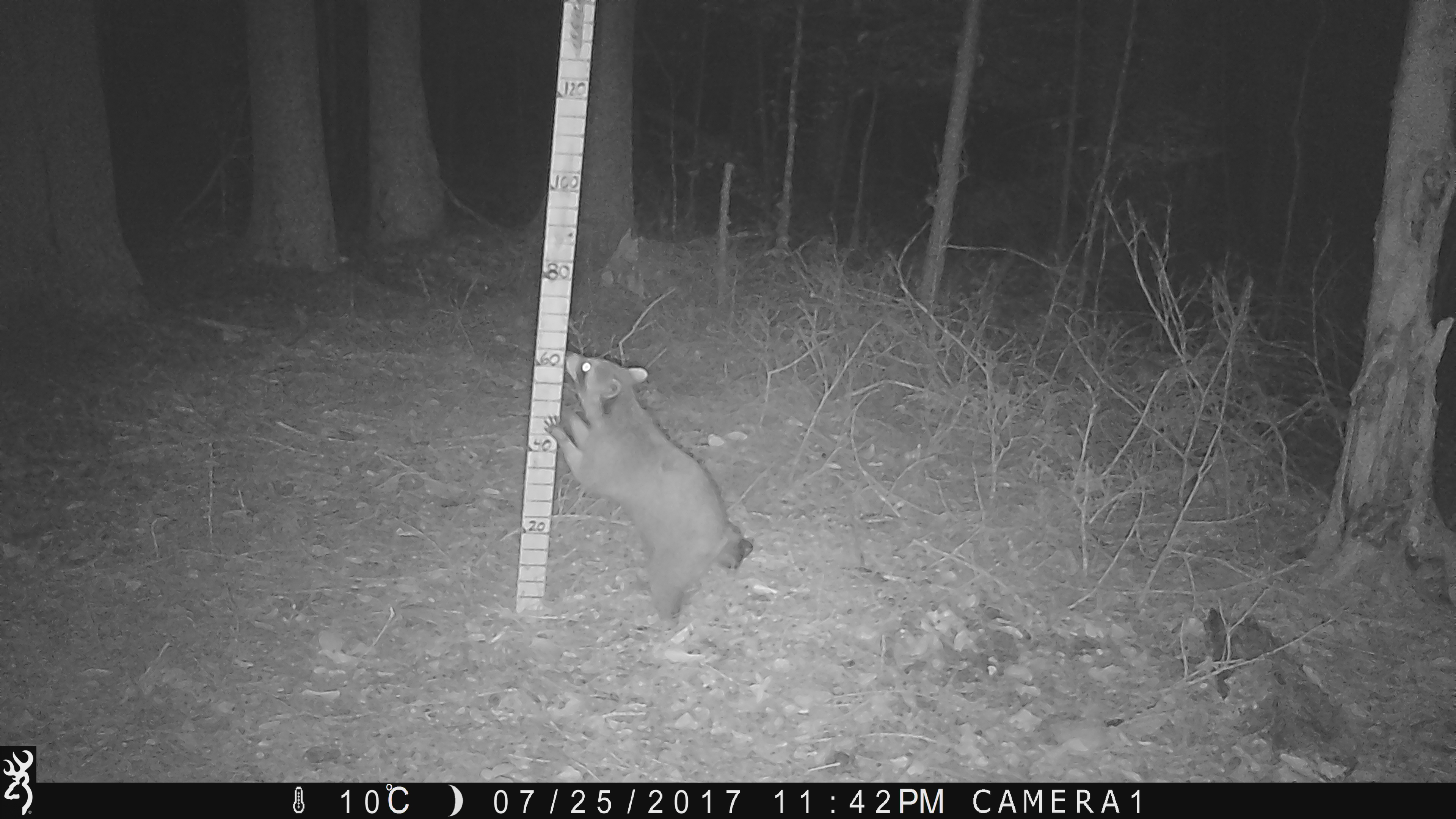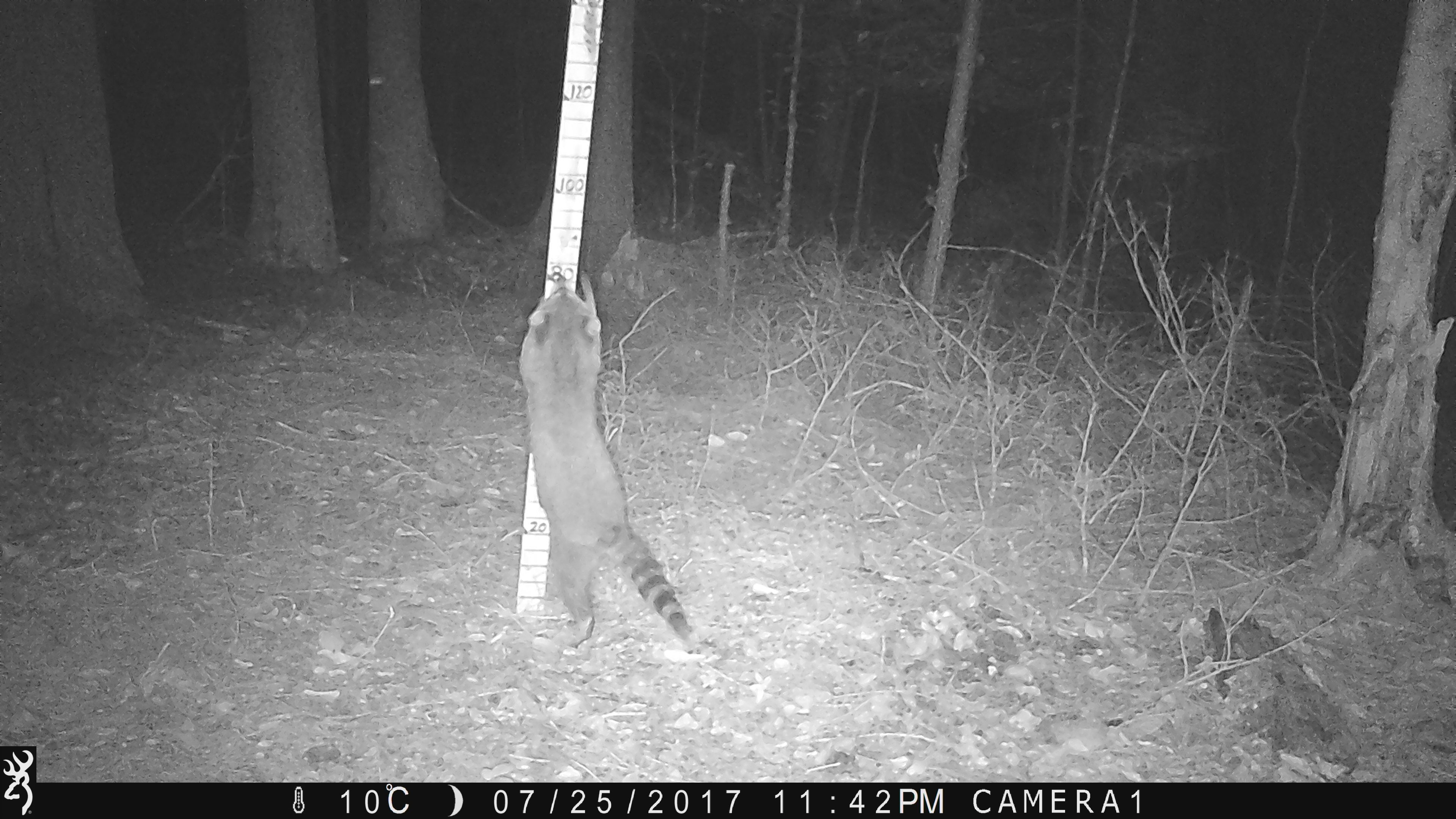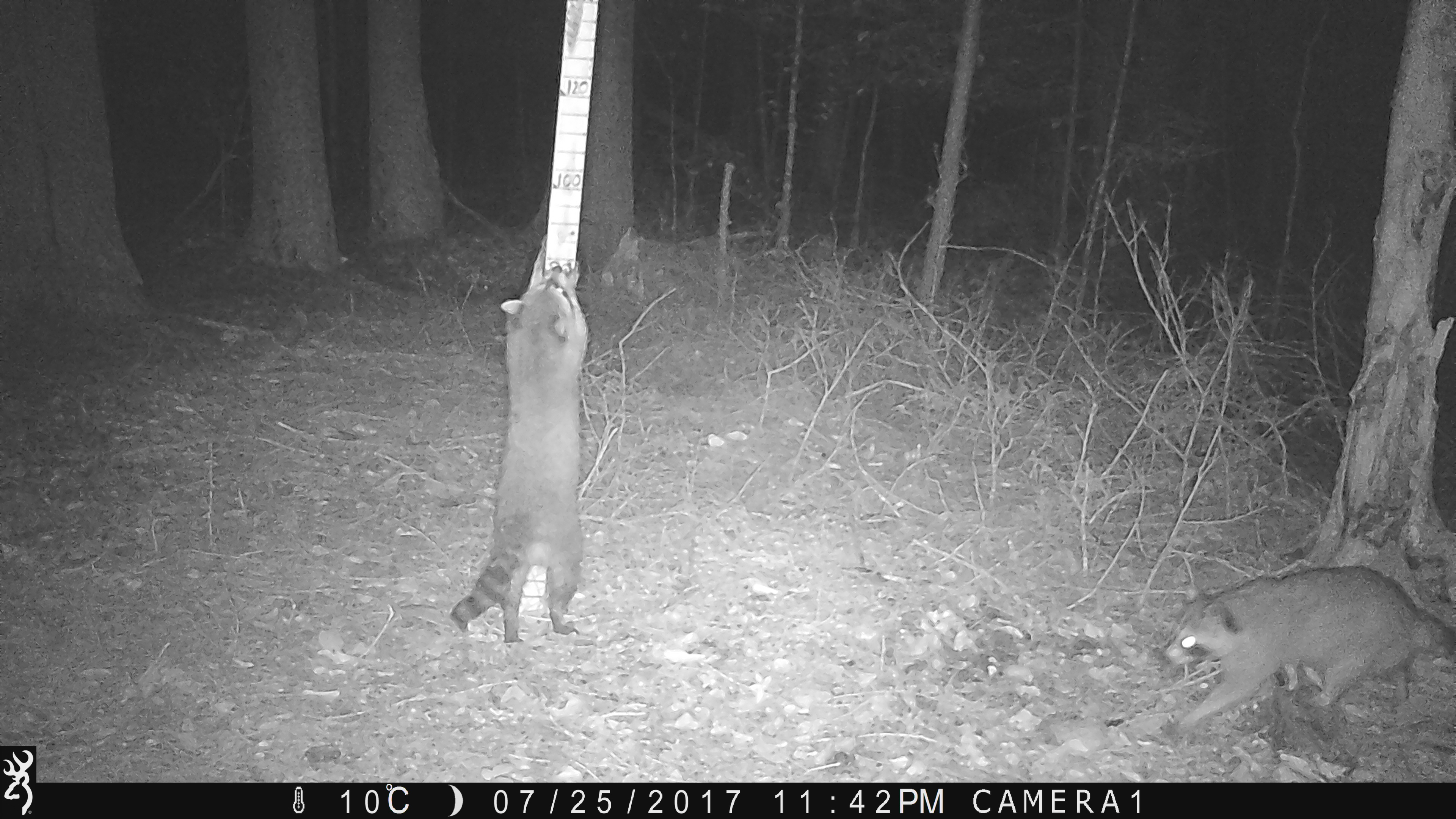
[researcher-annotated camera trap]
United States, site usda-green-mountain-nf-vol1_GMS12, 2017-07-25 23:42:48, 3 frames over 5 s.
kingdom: Animalia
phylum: Chordata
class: Mammalia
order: Carnivora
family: Procyonidae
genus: Procyon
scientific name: Procyon lotor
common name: raccoon